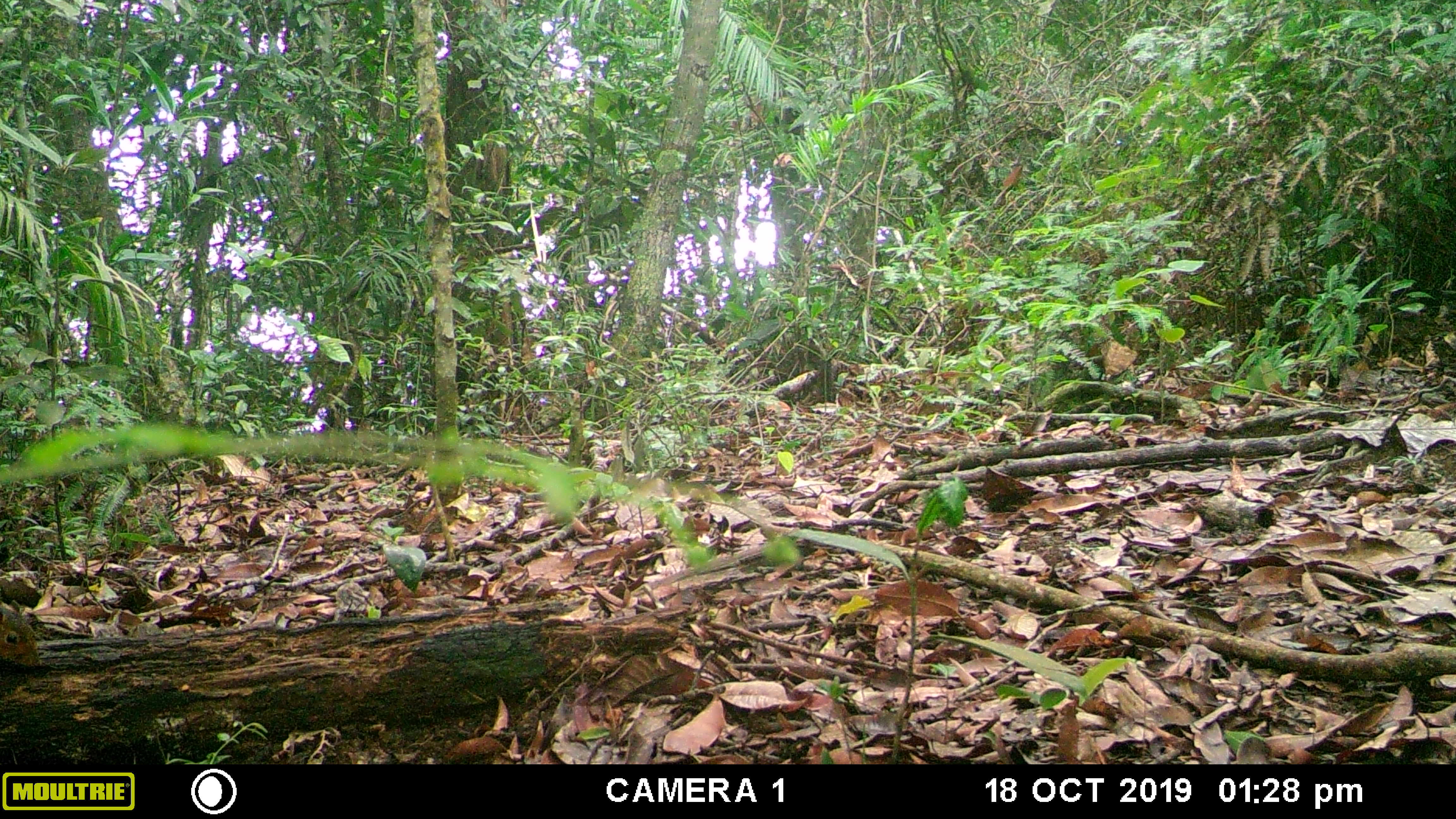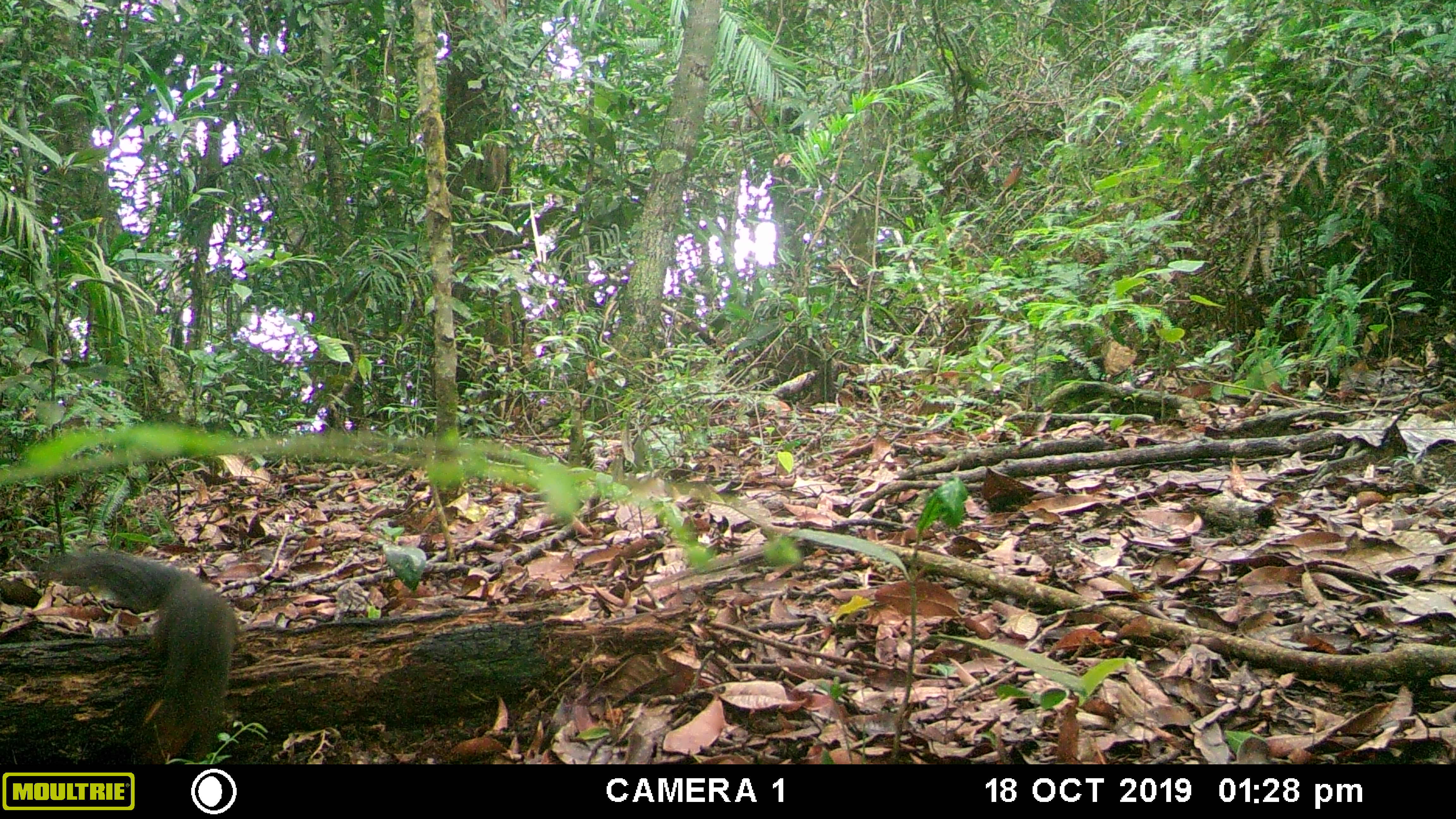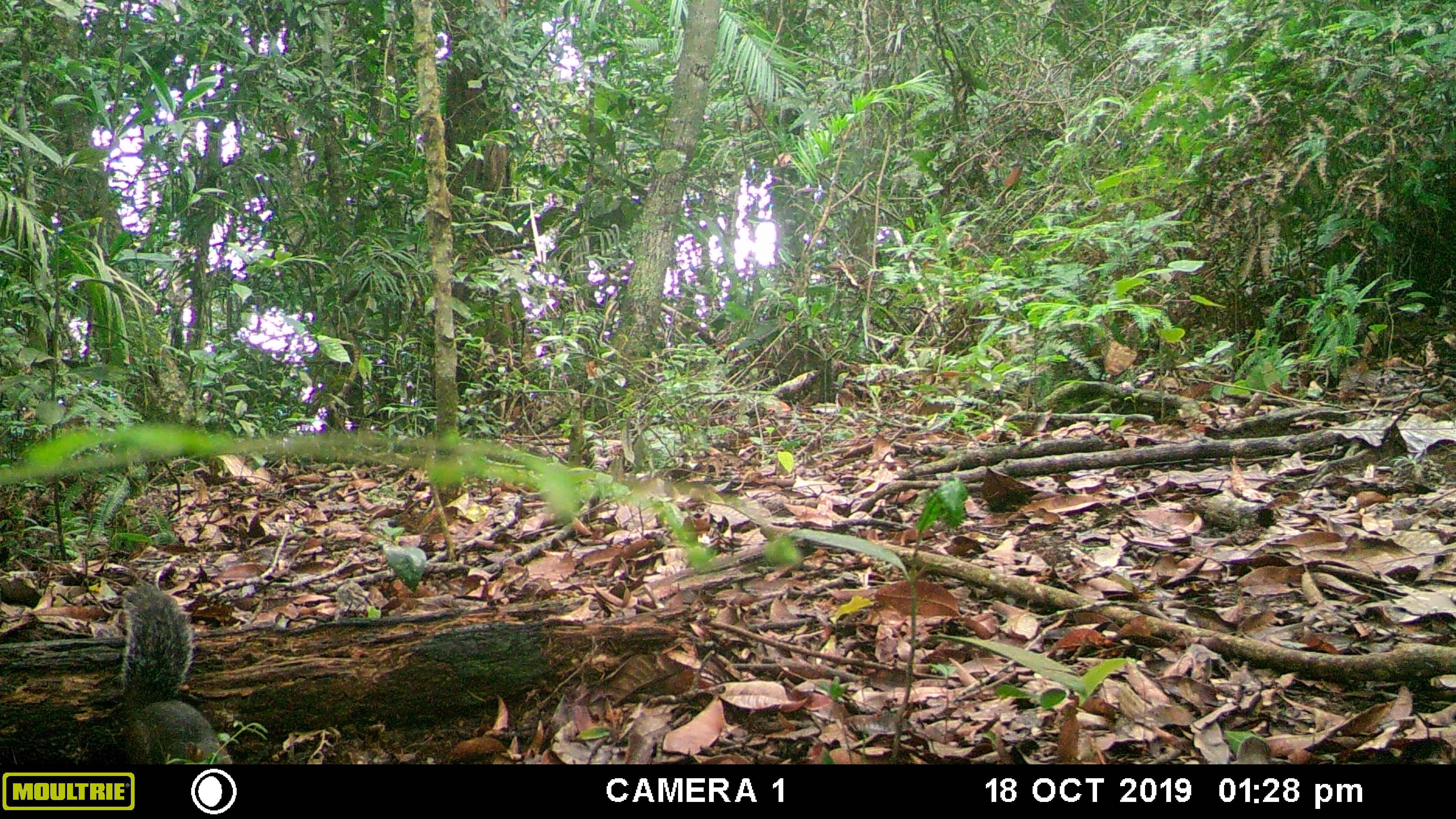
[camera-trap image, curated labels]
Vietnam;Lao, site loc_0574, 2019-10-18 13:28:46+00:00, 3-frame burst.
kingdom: Animalia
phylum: Chordata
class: Mammalia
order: Rodentia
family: Sciuridae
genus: Dremomys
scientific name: Dremomys rufigenis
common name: red-cheeked squirrel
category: red cheeked squirrel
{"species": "red cheeked squirrel (red-cheeked squirrel) (Dremomys rufigenis)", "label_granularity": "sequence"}